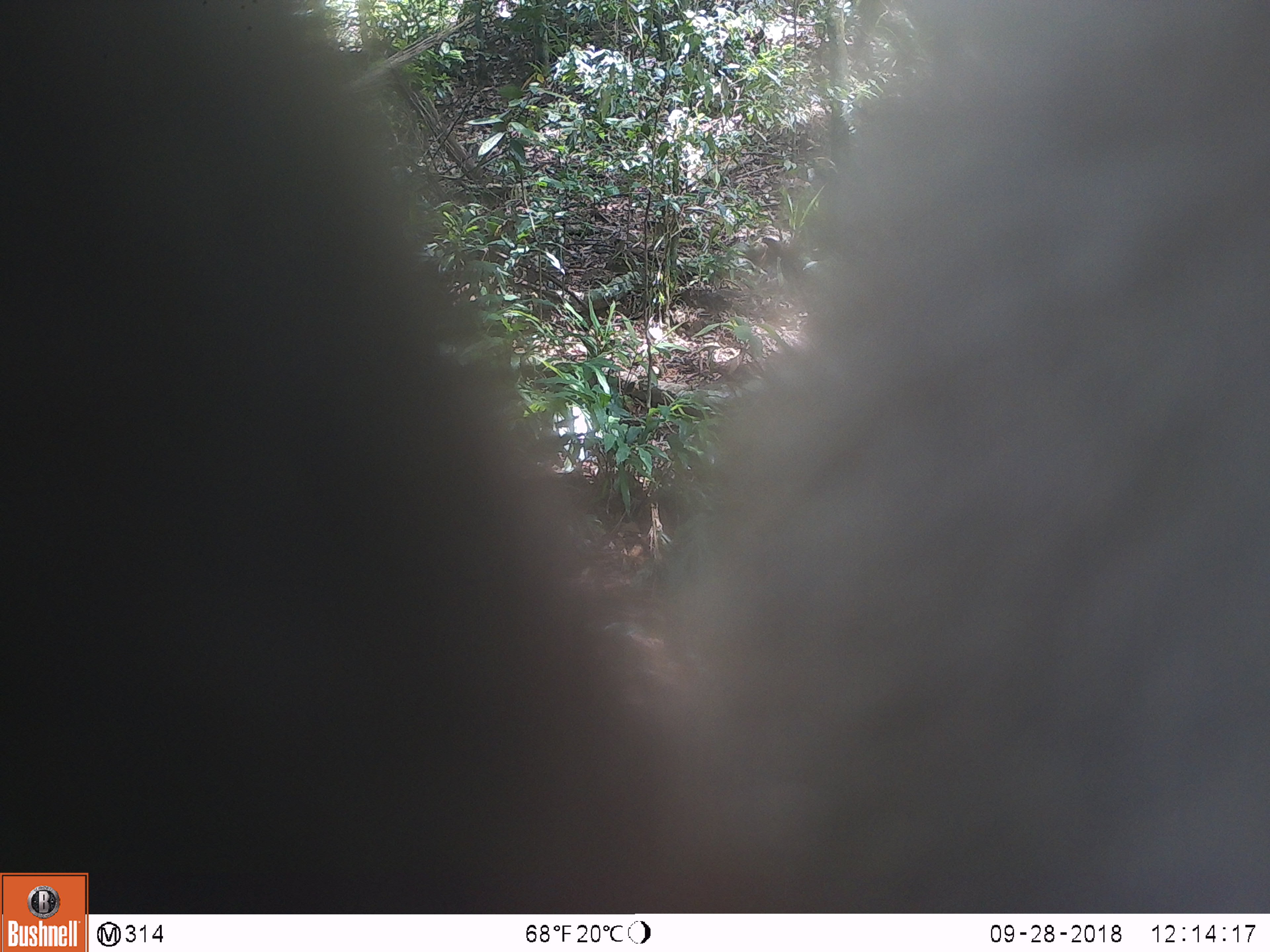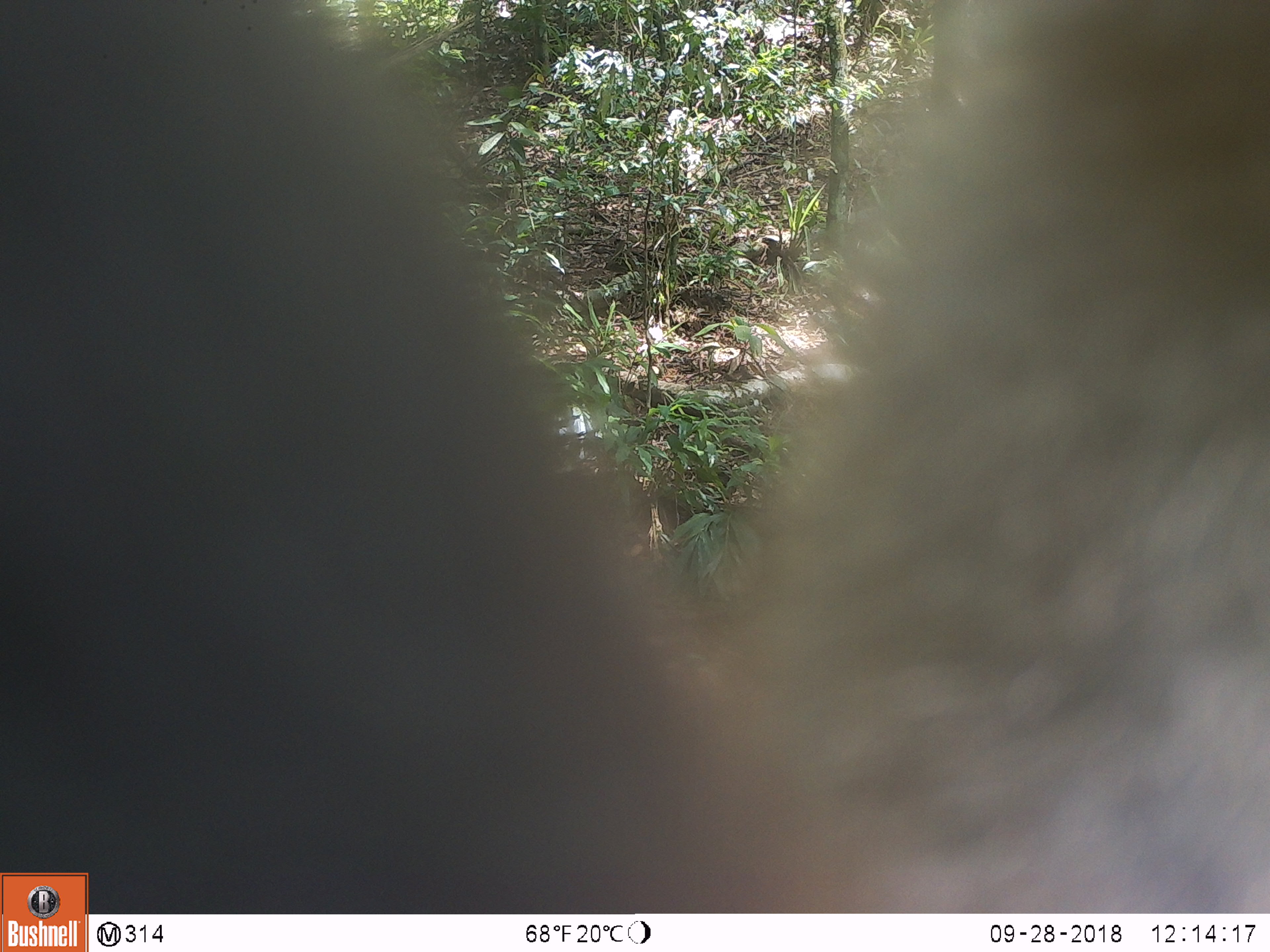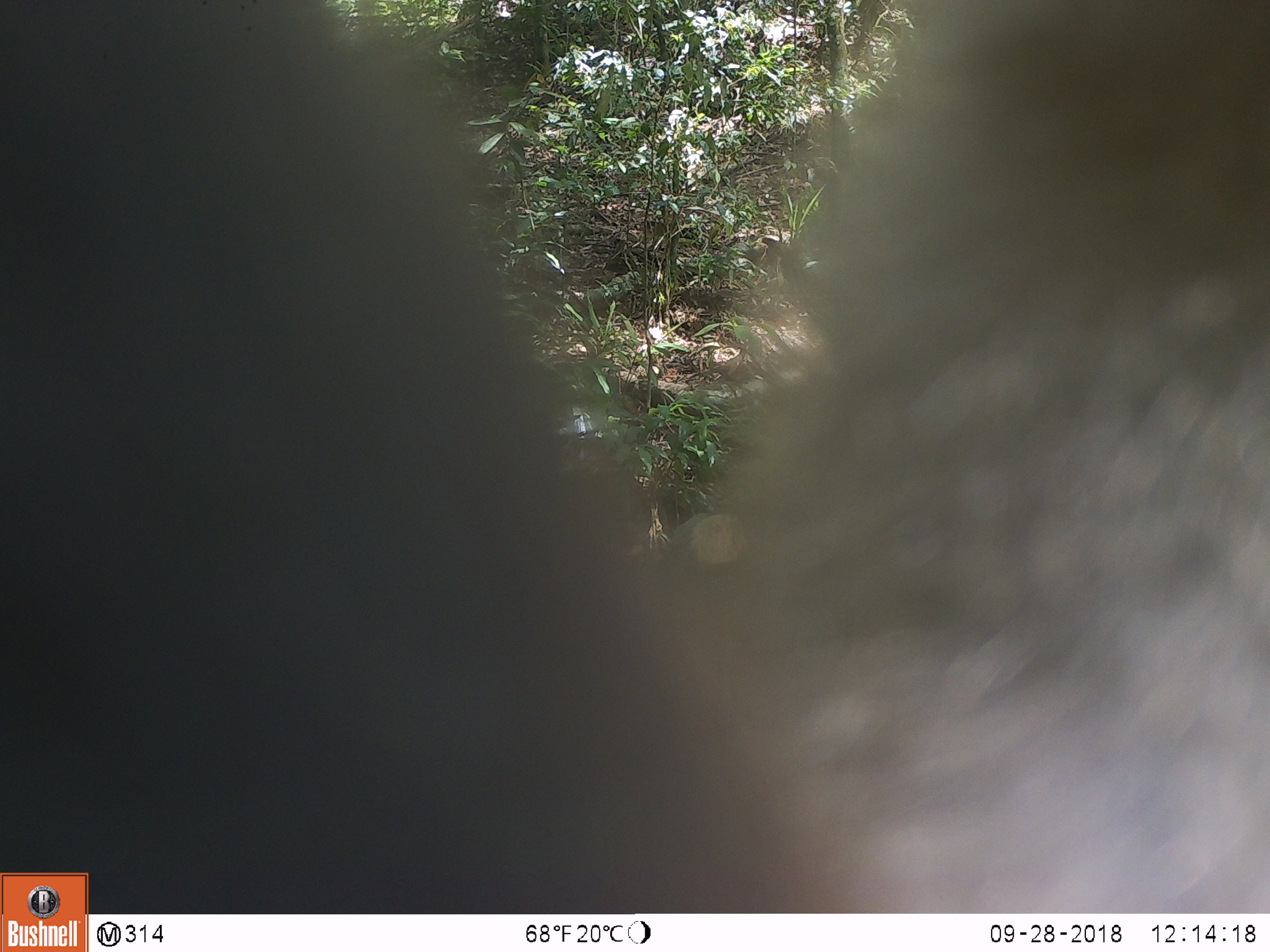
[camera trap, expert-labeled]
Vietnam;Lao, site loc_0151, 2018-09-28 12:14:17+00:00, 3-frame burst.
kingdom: Animalia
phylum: Chordata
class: Mammalia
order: Primates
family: Cercopithecidae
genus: Macaca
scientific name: Macaca nemestrina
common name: pig-tailed macaque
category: pig tailed macaque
Pig tailed macaque (pig-tailed macaque) (Macaca nemestrina). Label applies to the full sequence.